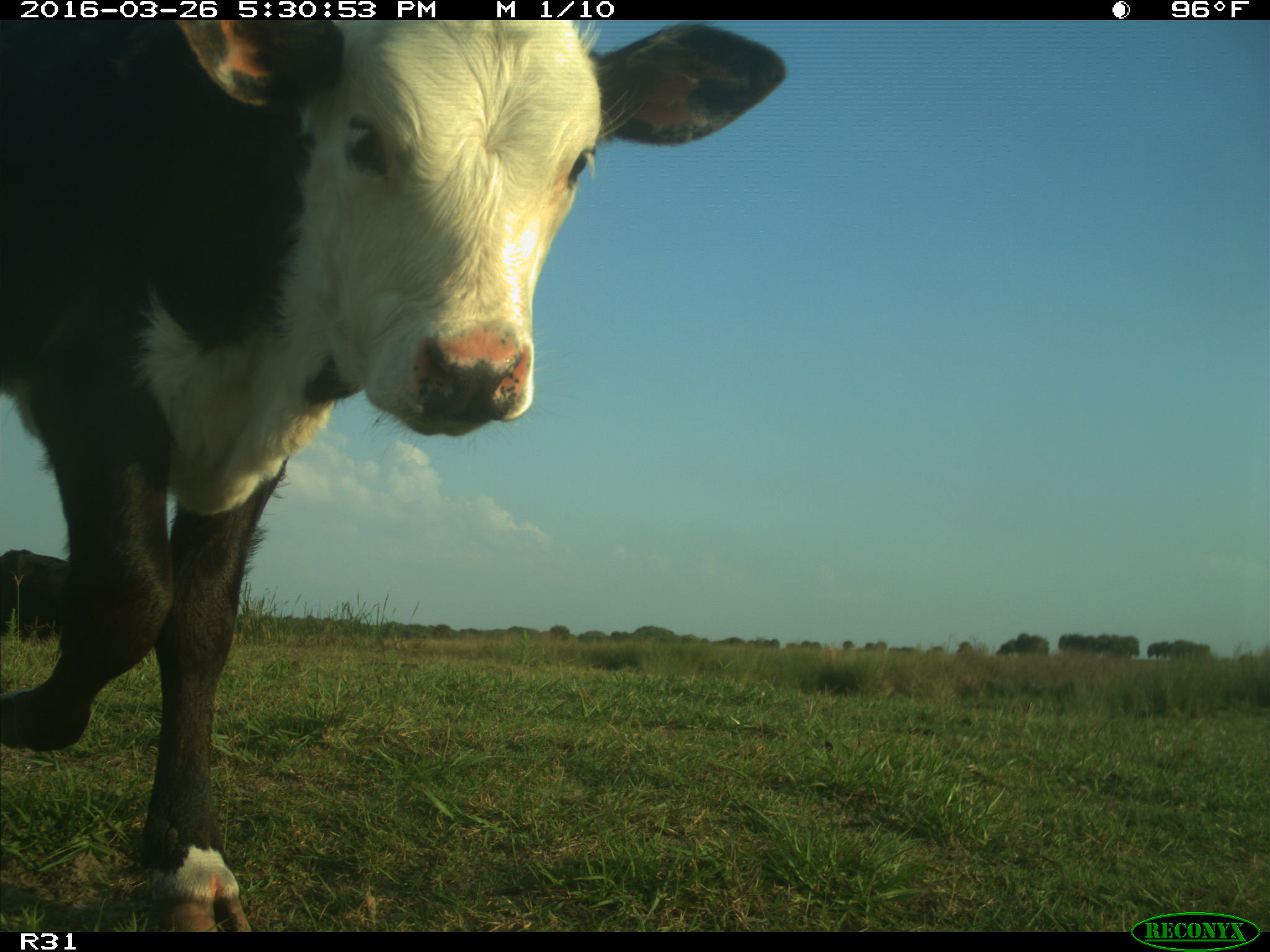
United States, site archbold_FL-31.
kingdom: Animalia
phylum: Chordata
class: Mammalia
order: Artiodactyla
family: Bovidae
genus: Bos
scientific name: Bos taurus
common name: domestic cow